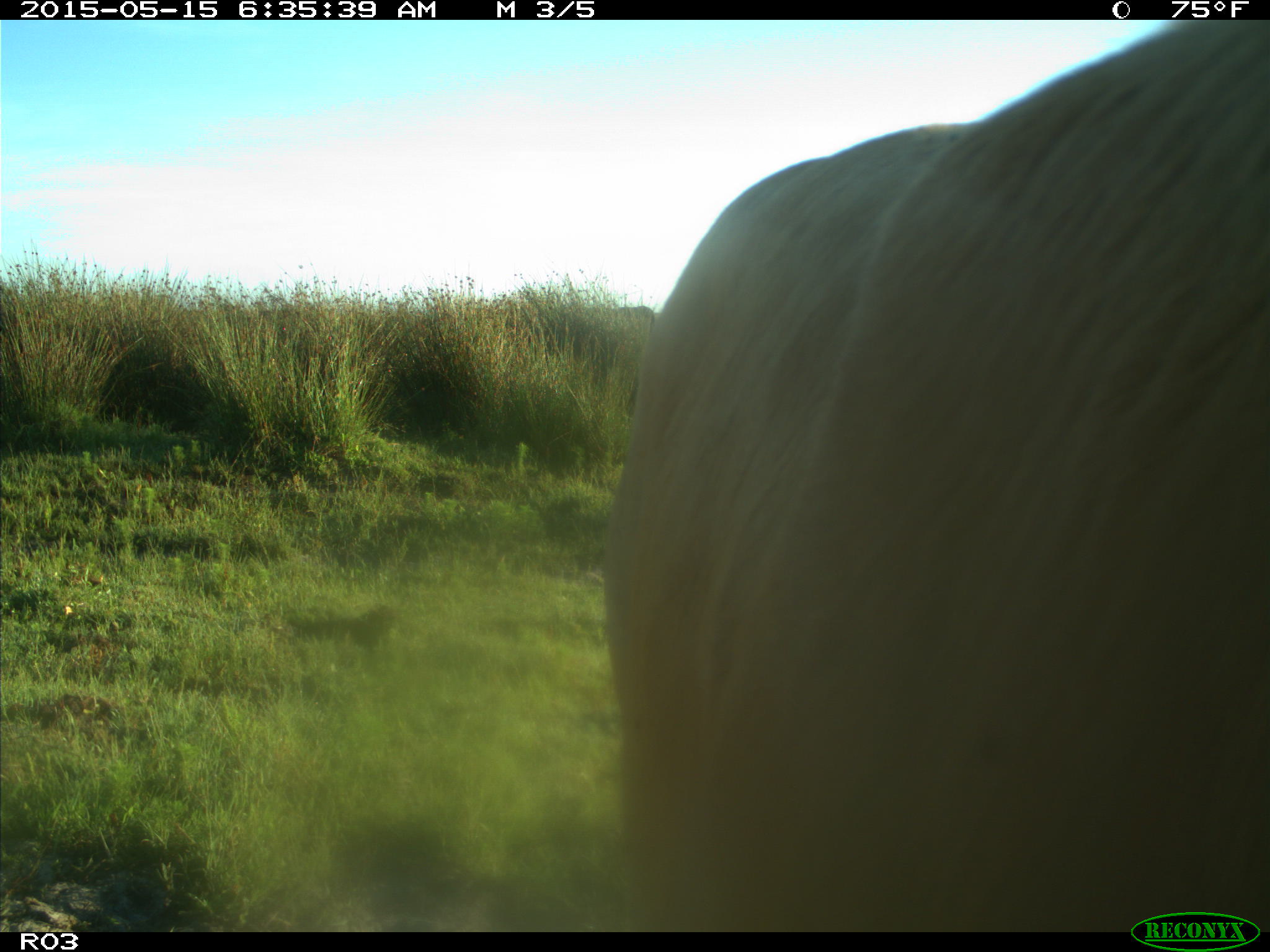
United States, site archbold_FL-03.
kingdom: Animalia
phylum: Chordata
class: Mammalia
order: Artiodactyla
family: Bovidae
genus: Bos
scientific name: Bos taurus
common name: domestic cow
Bos taurus (domestic cow).